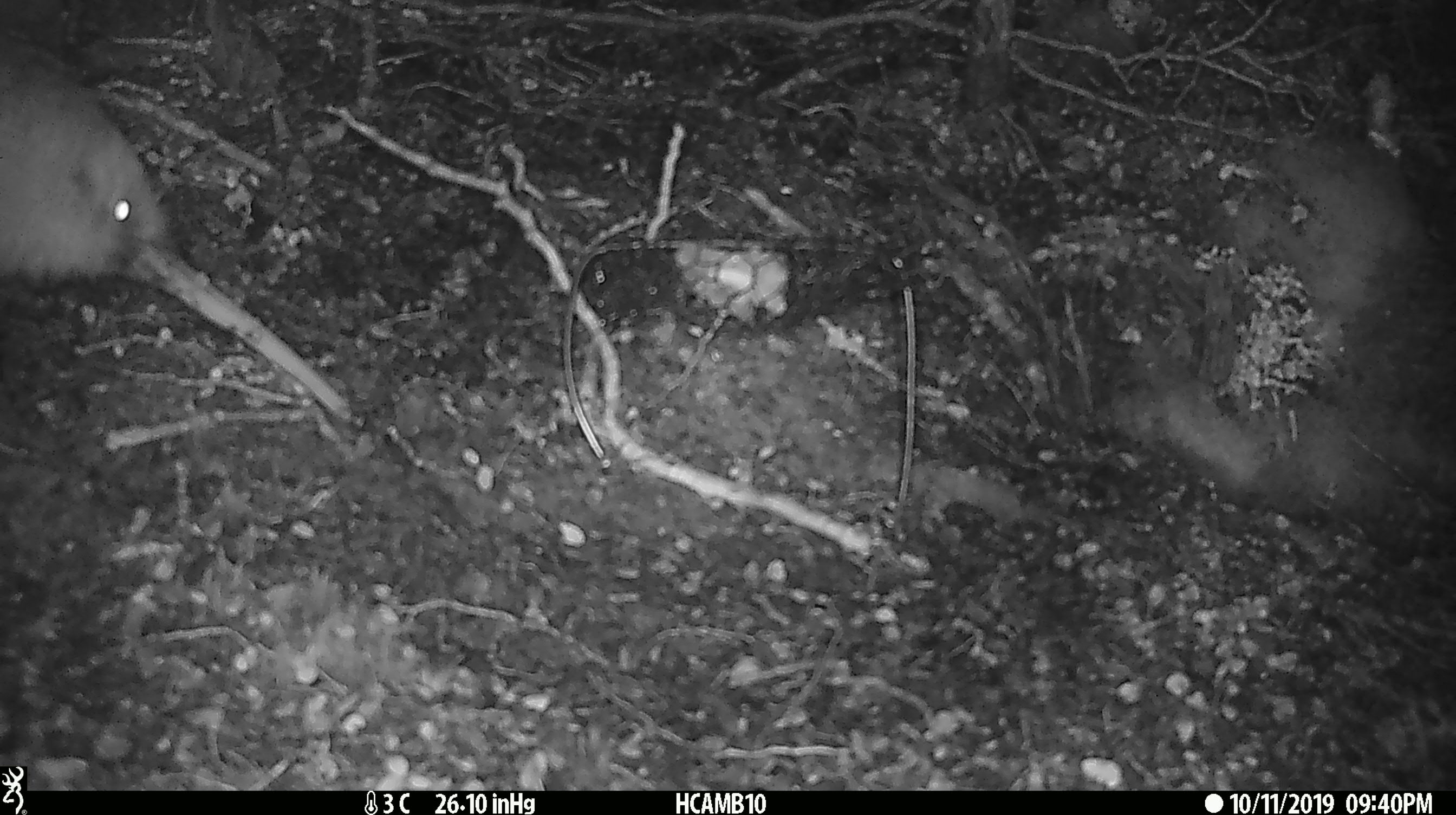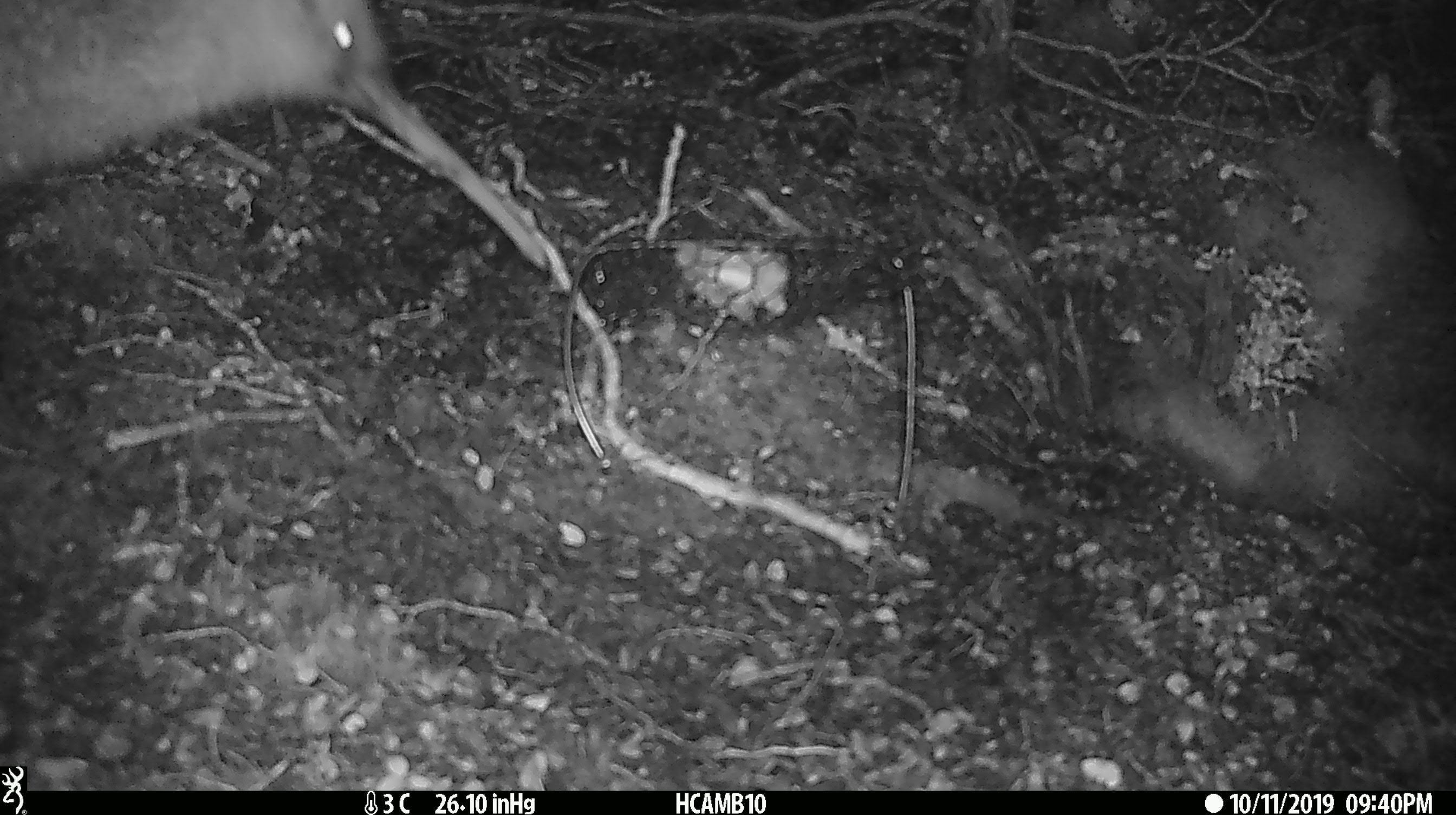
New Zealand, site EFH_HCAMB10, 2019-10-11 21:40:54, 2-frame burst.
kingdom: Animalia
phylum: Chordata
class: Aves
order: Apterygiformes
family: Apterygidae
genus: Apteryx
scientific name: Apteryx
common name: kiwi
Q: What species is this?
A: Kiwi (Apteryx).